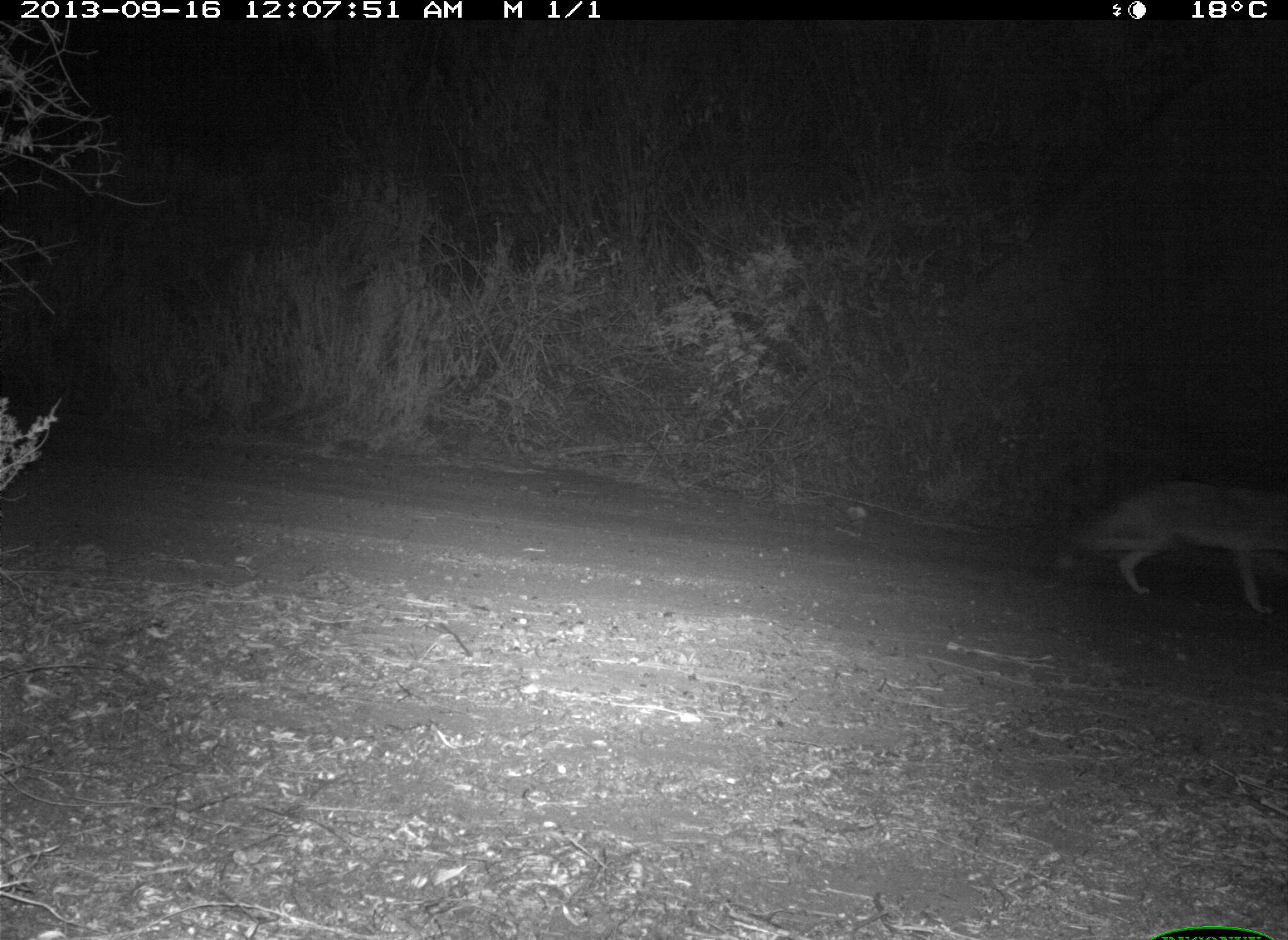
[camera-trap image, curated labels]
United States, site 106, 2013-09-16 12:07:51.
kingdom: Animalia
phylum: Chordata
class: Mammalia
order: Carnivora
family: Canidae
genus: Canis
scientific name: Canis latrans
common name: coyote